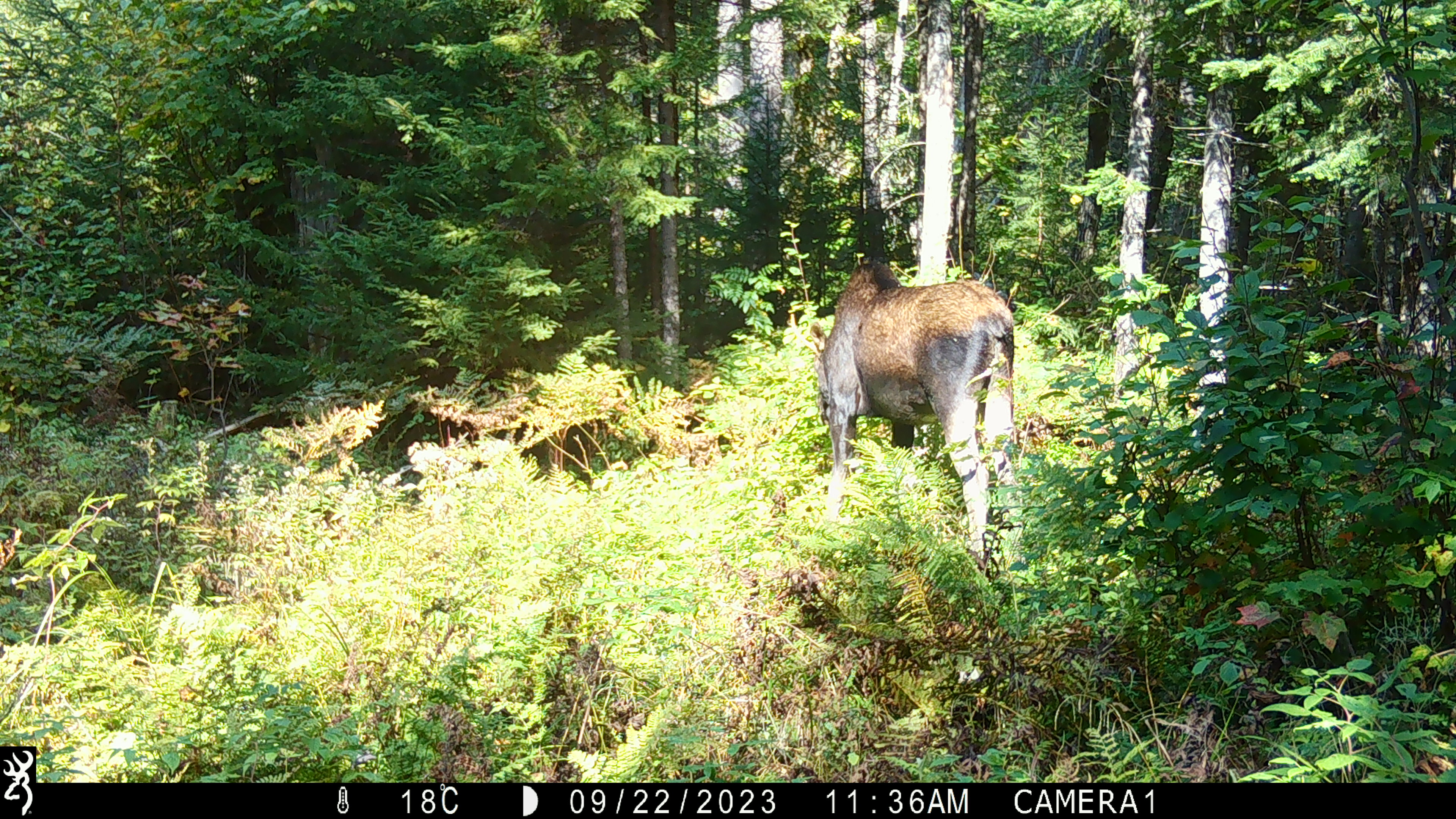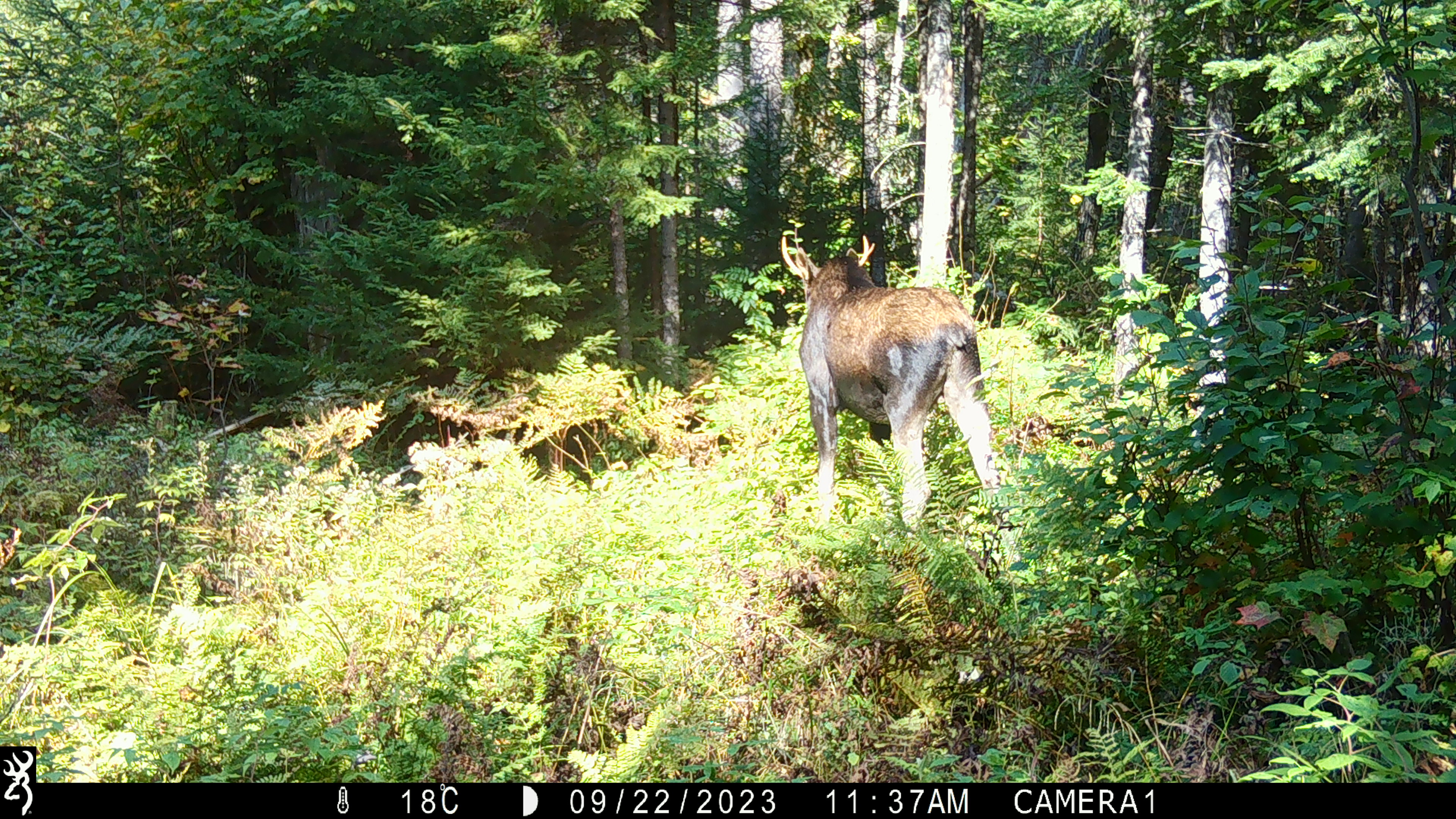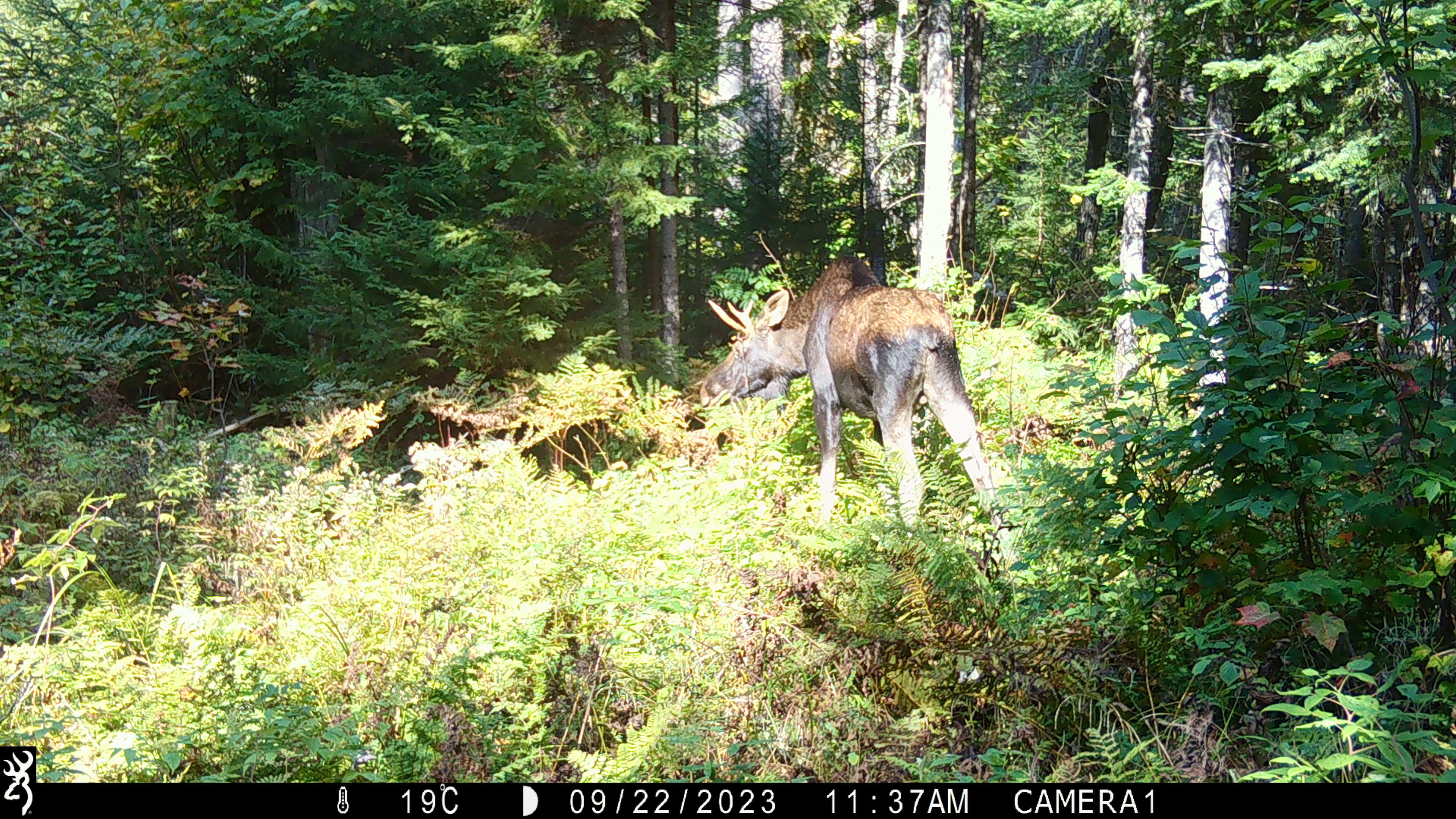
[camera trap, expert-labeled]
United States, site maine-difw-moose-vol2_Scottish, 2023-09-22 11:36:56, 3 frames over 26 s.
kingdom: Animalia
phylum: Chordata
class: Mammalia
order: Artiodactyla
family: Cervidae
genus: Alces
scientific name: Alces alces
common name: moose